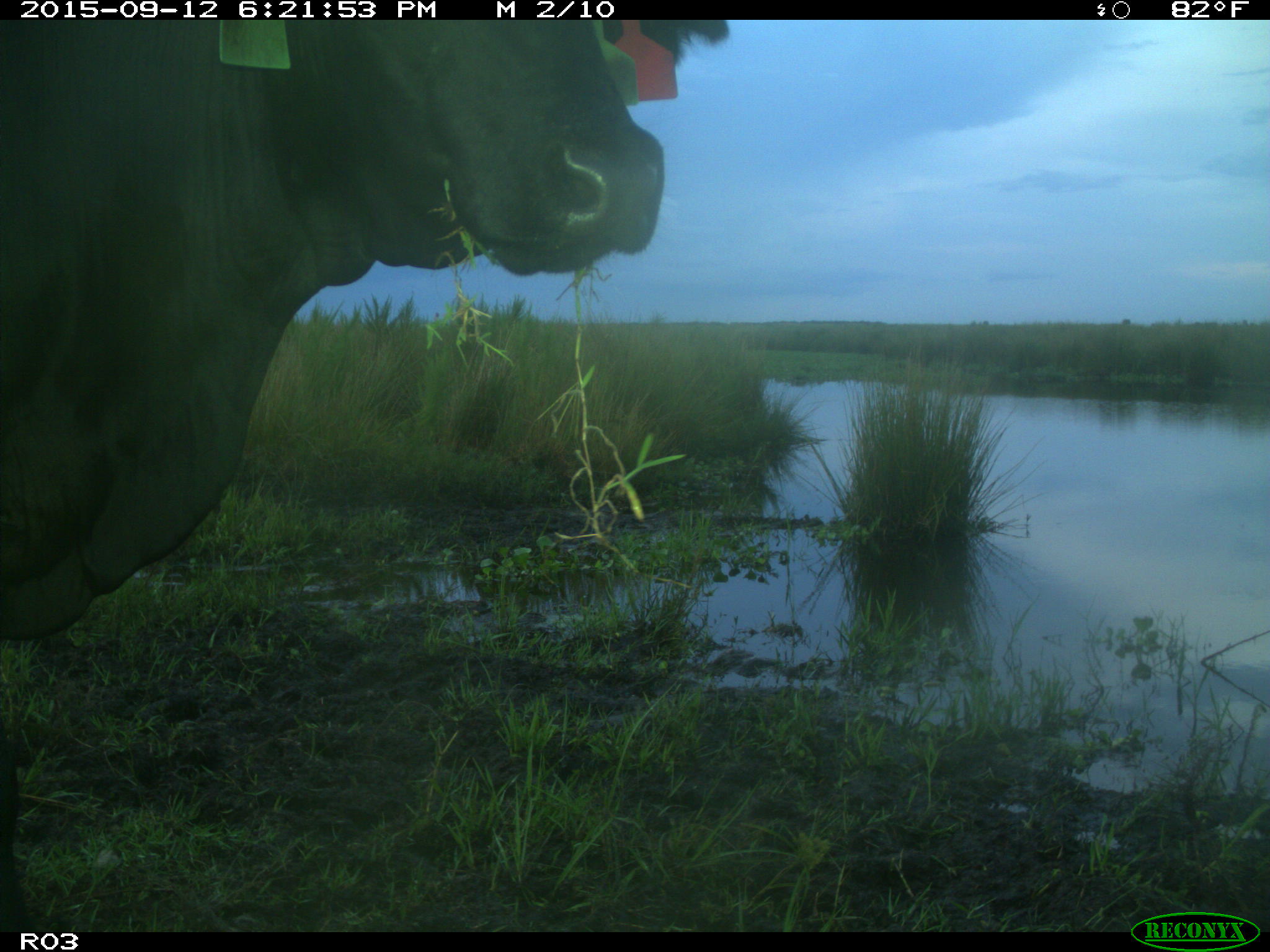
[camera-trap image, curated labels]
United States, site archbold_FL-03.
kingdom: Animalia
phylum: Chordata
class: Mammalia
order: Artiodactyla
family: Bovidae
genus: Bos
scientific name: Bos taurus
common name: domestic cow